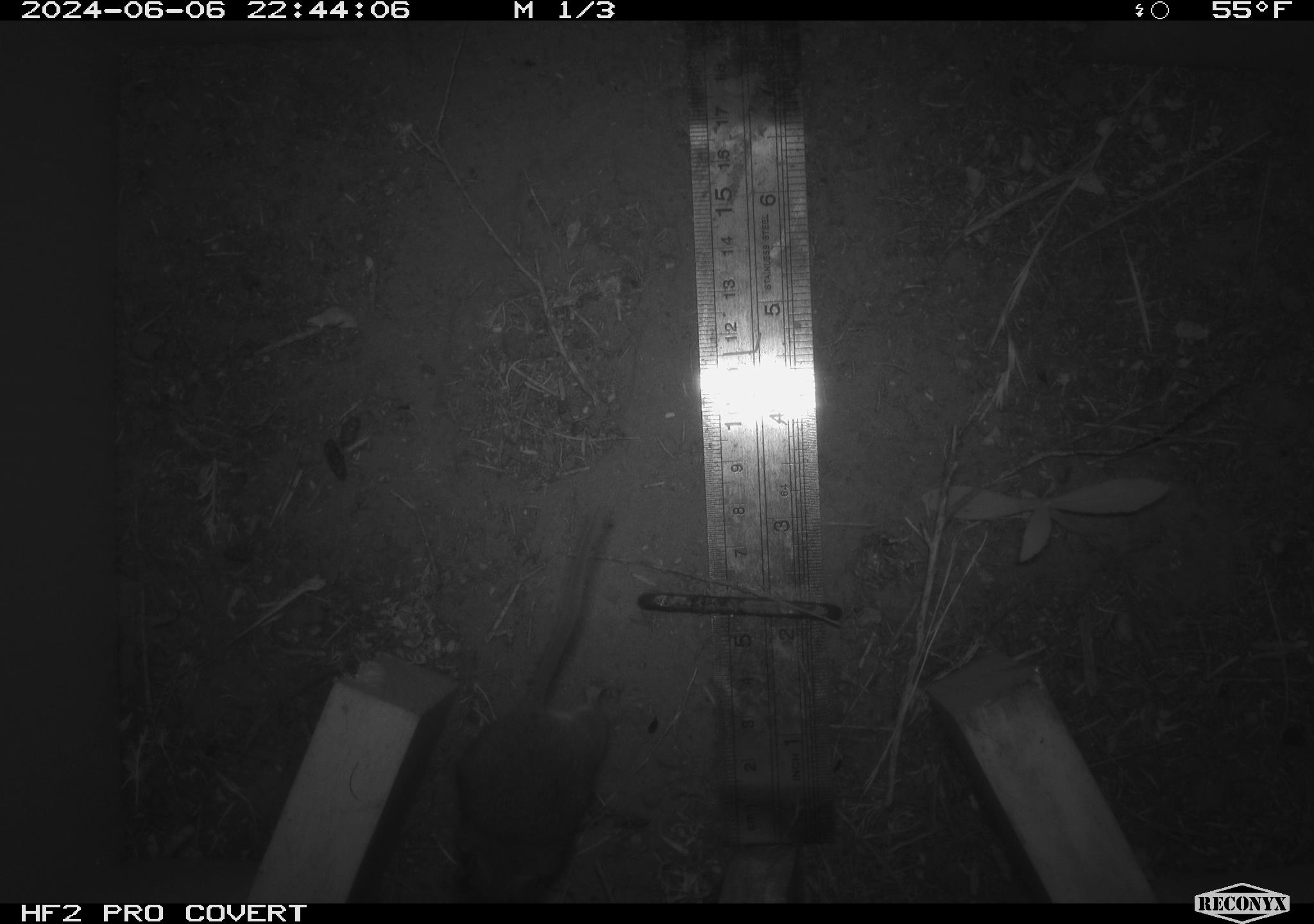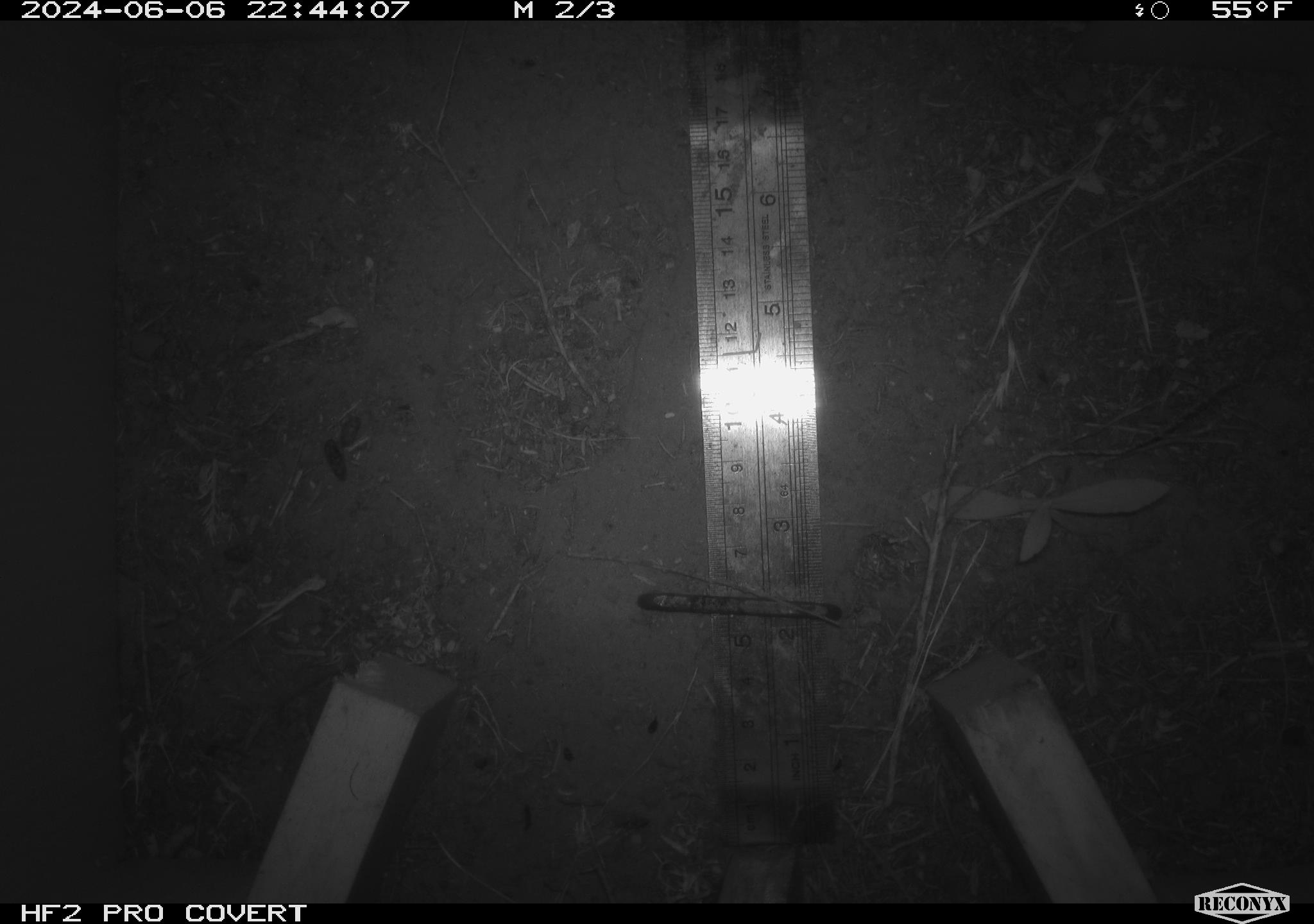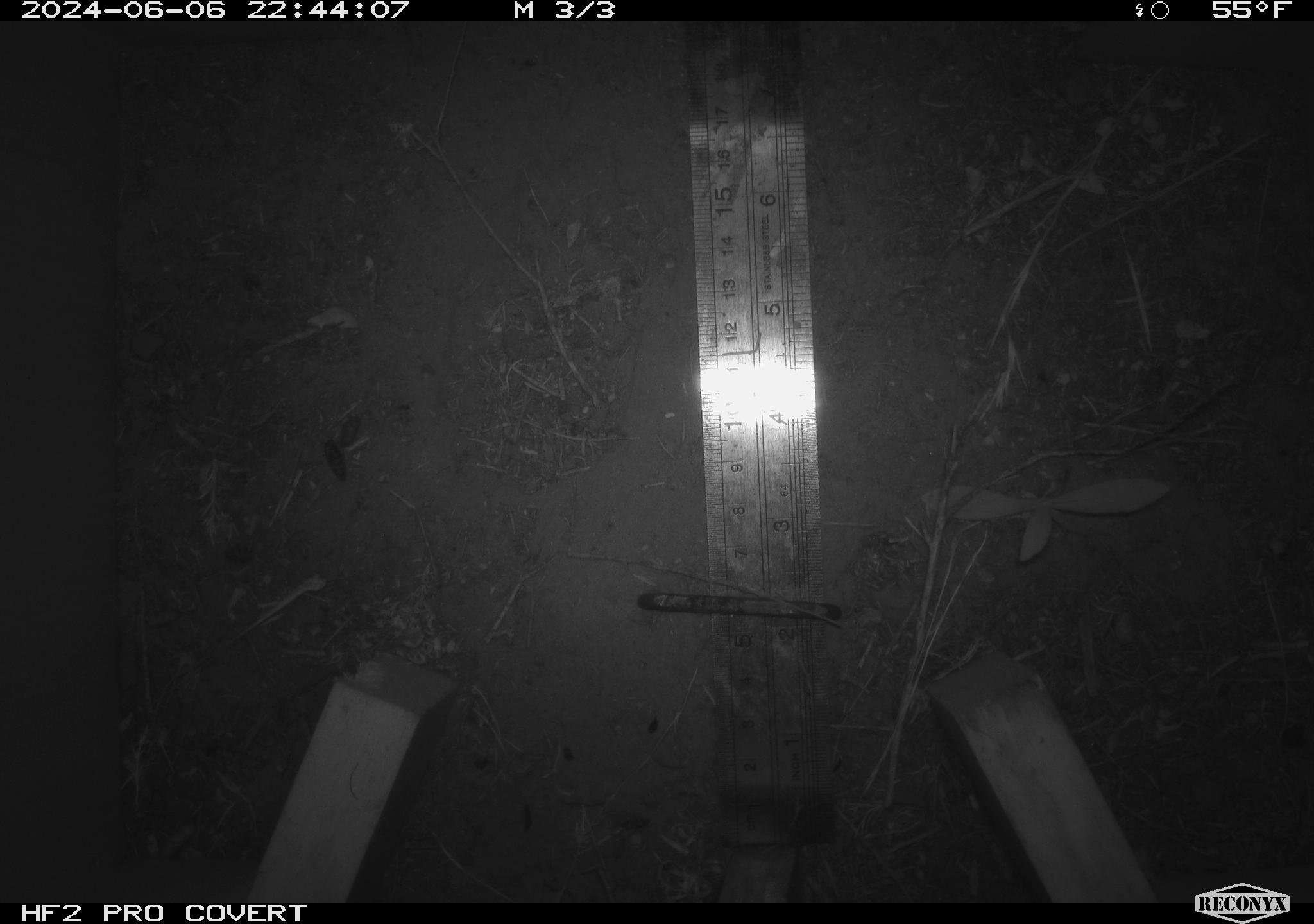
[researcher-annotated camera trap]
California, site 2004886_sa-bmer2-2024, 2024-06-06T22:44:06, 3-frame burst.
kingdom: Animalia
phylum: Chordata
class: Mammalia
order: Rodentia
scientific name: Rodentia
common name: mouse species